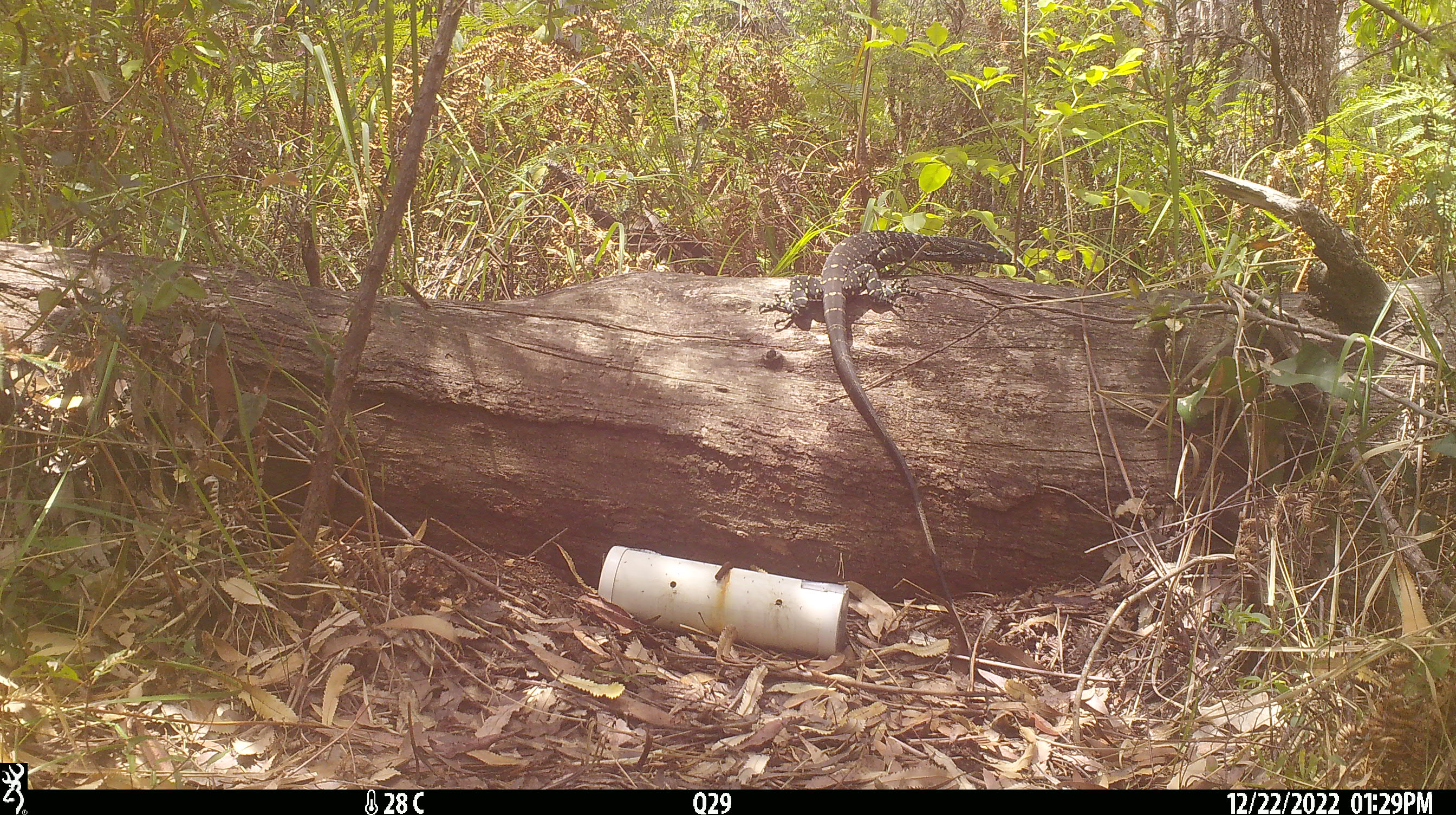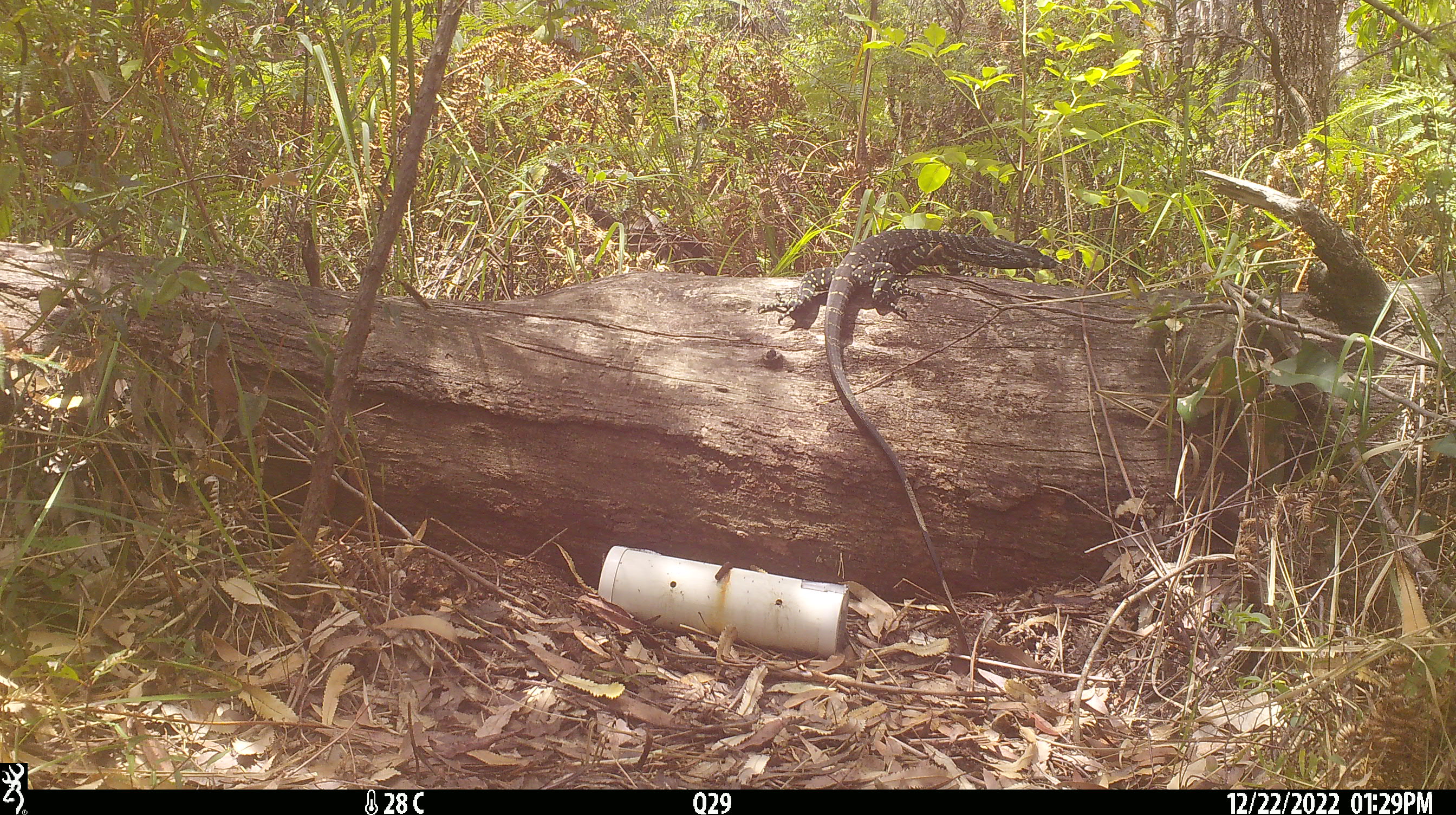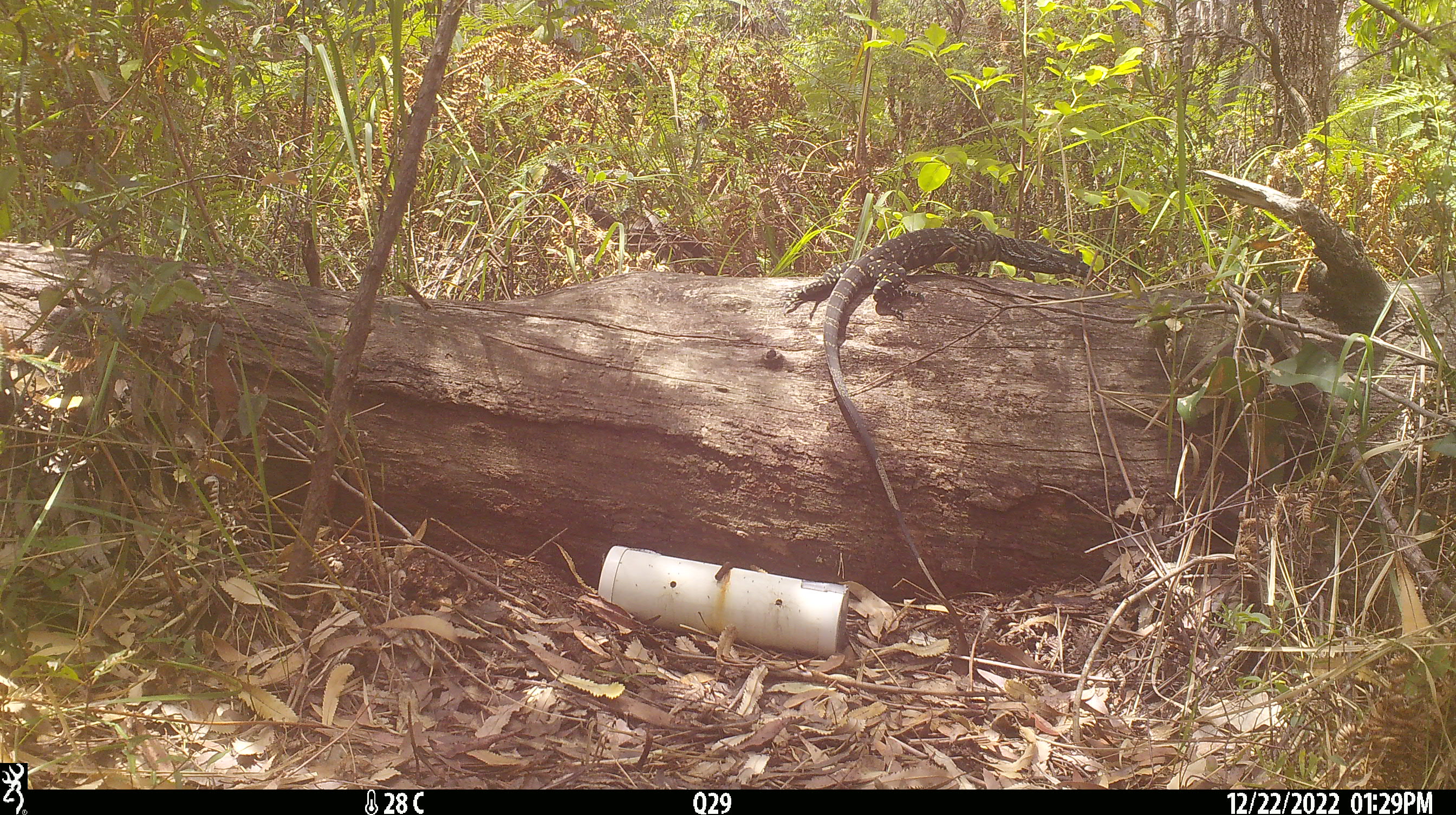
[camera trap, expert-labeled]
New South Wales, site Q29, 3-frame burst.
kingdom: Animalia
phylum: Chordata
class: Reptilia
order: Squamata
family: Varanidae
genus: Varanus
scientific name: Varanus varius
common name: lace monitor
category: goanna